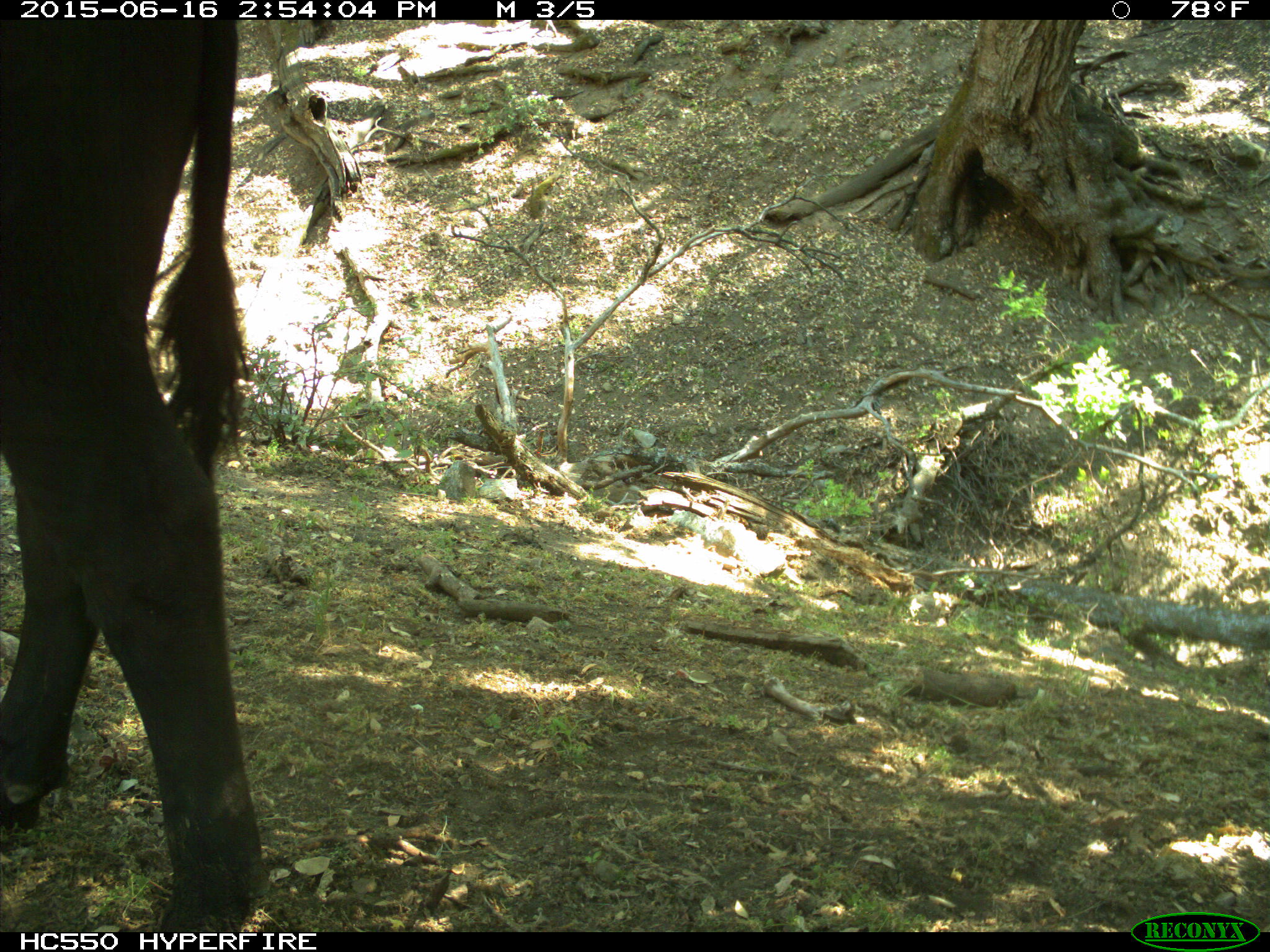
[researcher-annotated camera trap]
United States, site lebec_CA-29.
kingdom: Animalia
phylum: Chordata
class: Mammalia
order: Artiodactyla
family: Bovidae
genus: Bos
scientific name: Bos taurus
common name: domestic cow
Bos taurus (domestic cow).